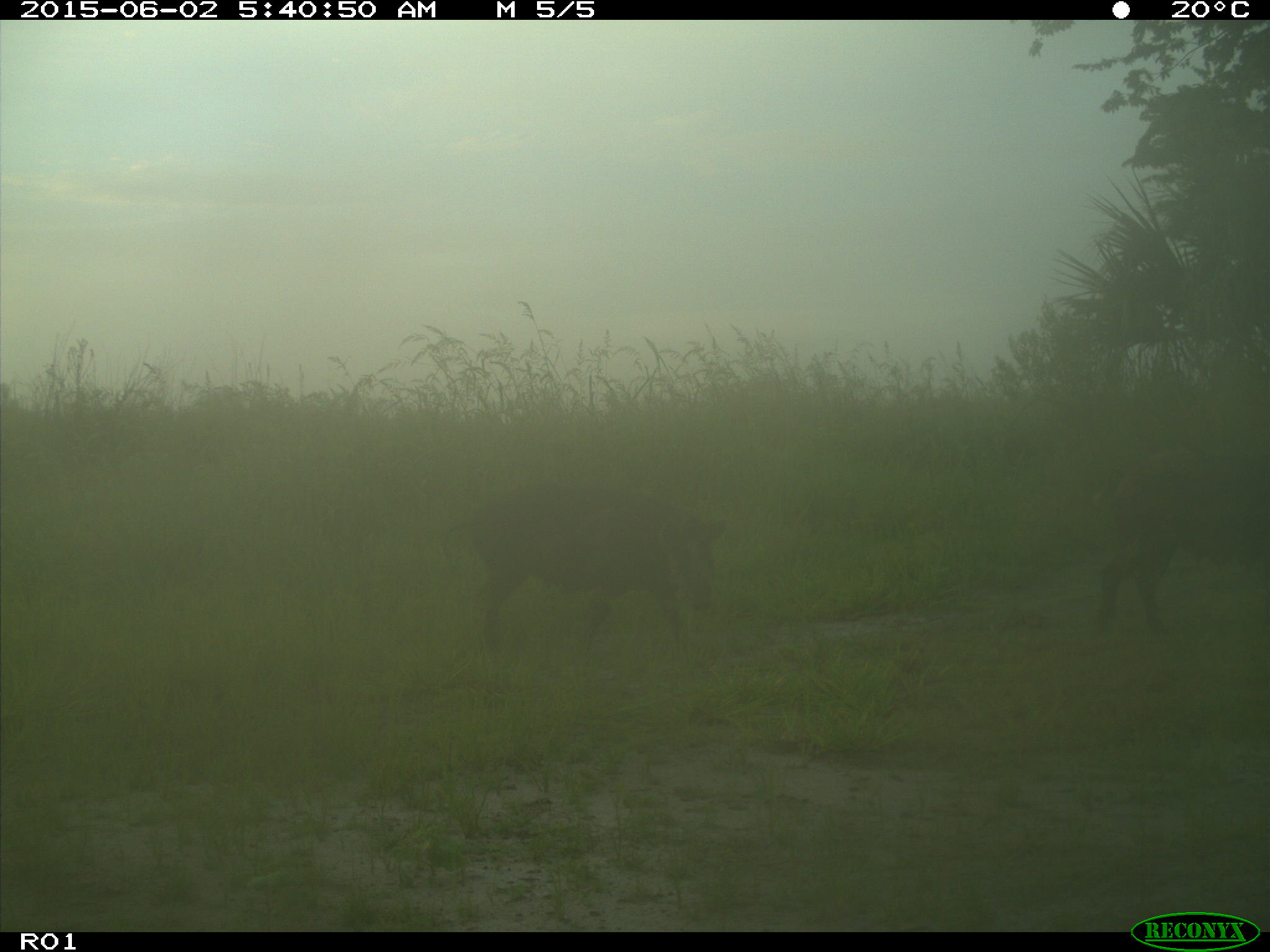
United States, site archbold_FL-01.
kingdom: Animalia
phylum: Chordata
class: Mammalia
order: Artiodactyla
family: Suidae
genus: Sus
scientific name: Sus scrofa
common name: wild boar